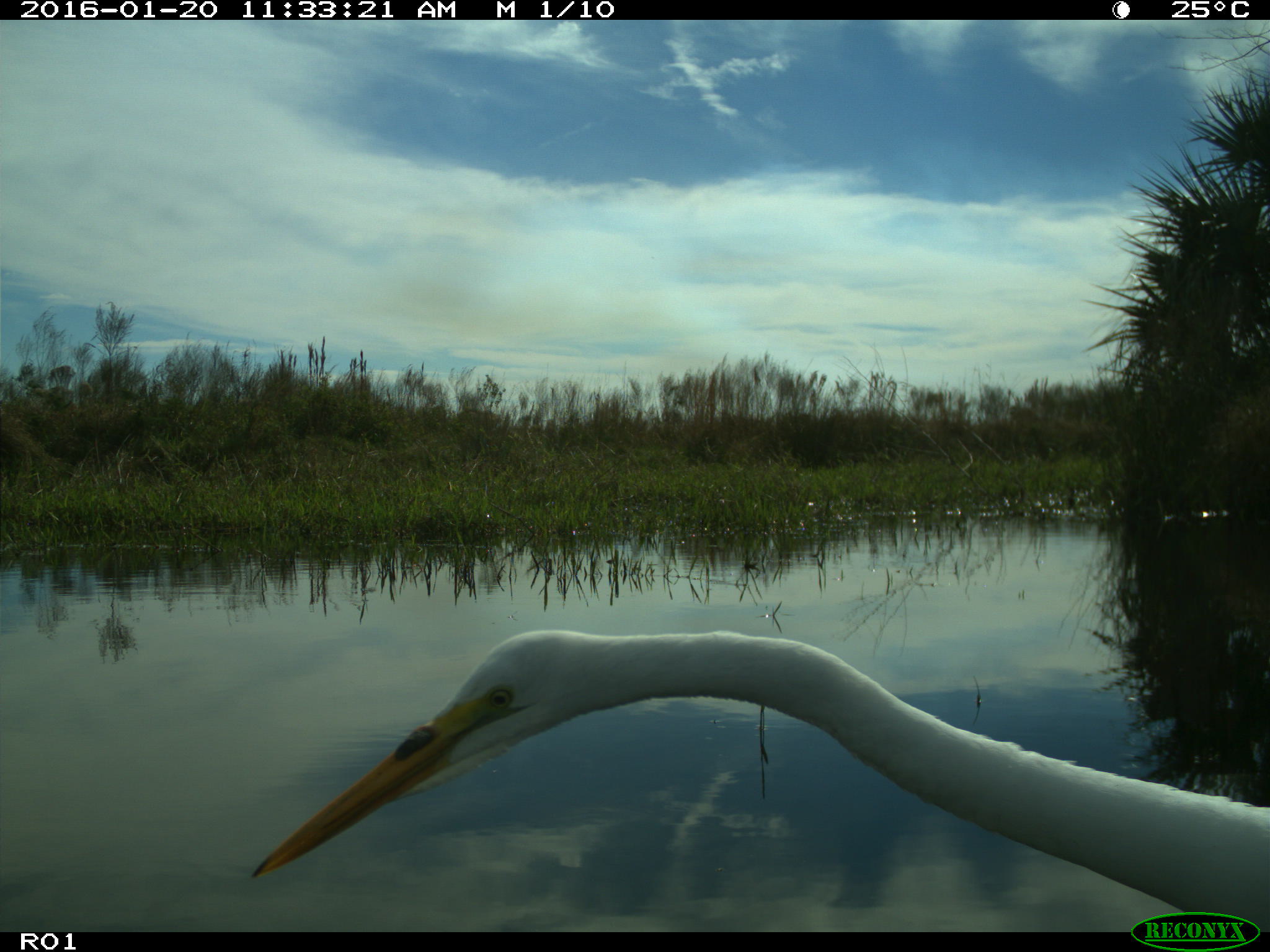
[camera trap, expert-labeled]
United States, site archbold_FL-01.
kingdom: Animalia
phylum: Chordata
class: Aves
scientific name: Aves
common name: birds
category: unidentified bird